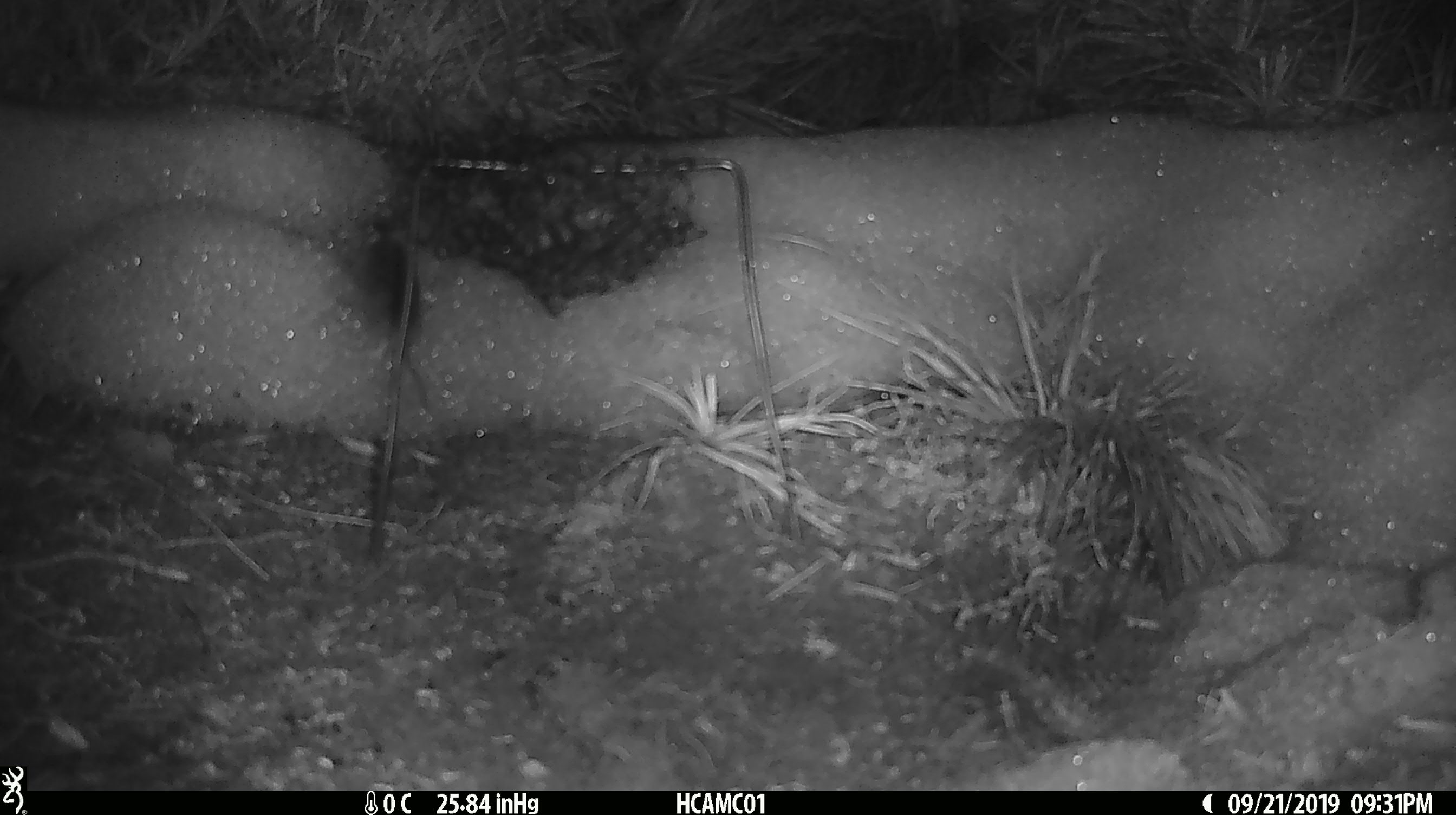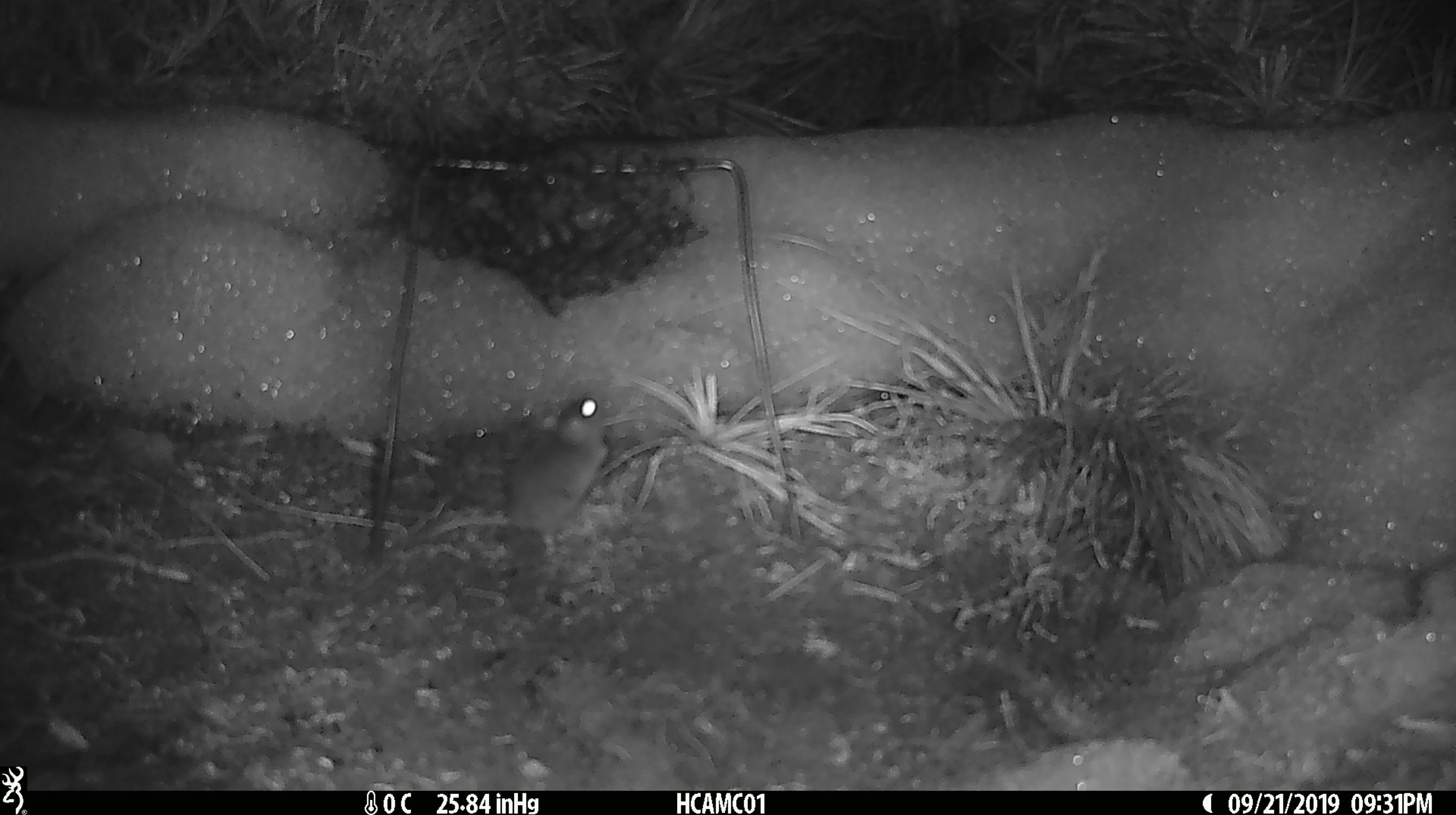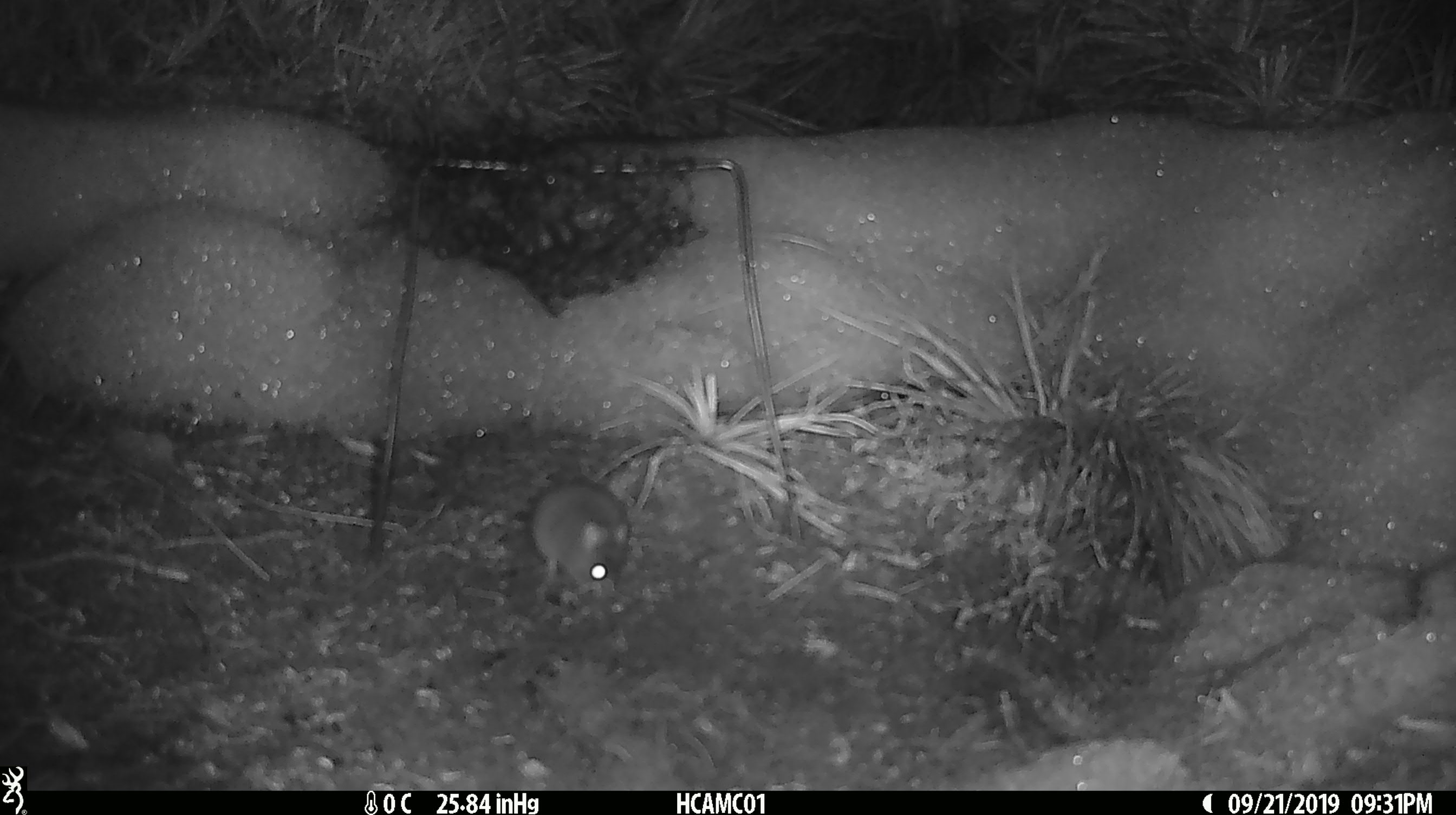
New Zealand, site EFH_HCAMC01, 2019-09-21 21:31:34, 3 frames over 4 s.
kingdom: Animalia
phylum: Chordata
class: Mammalia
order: Rodentia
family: Muridae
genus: Mus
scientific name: Mus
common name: mouse